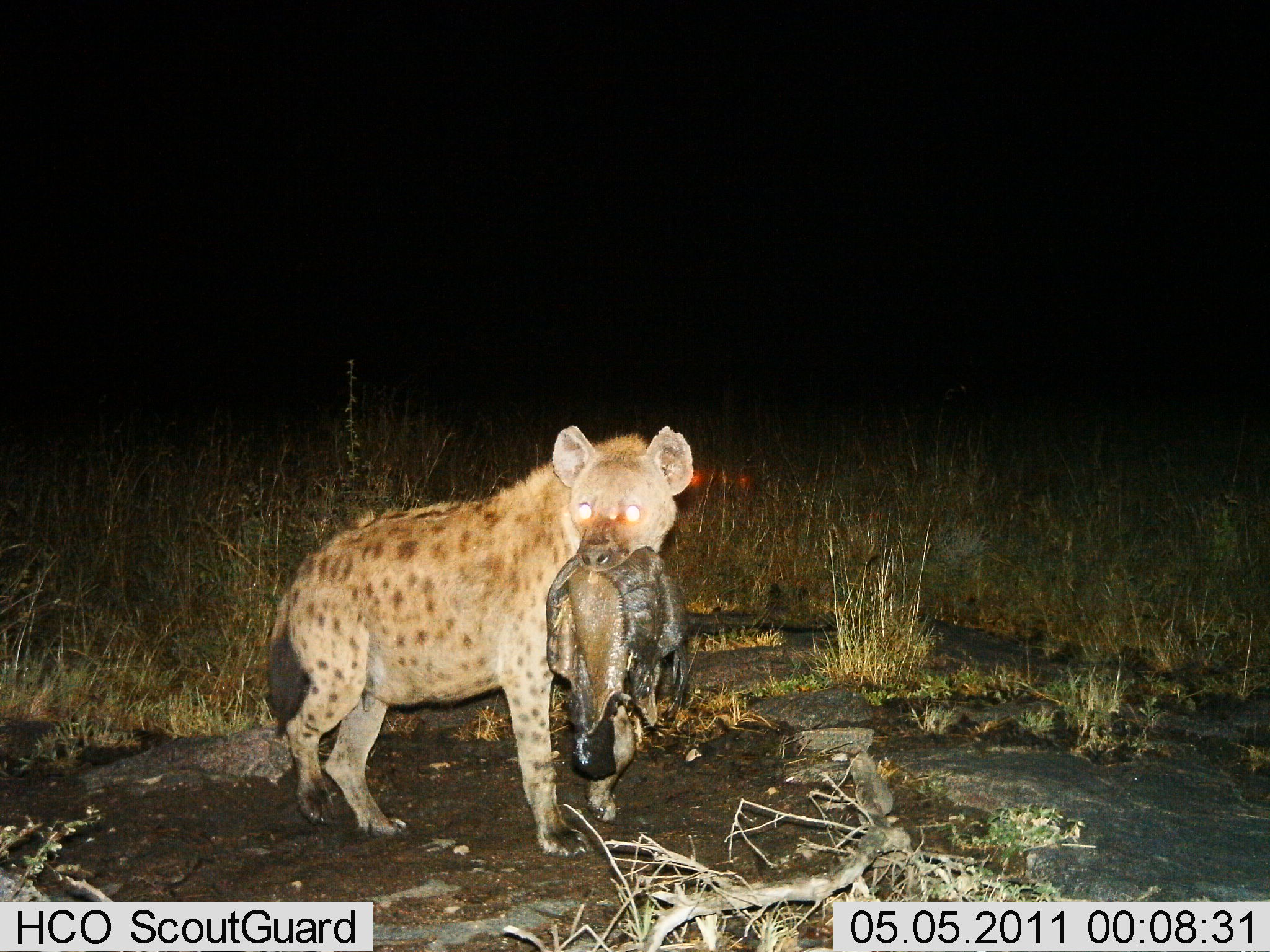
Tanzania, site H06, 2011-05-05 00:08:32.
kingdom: Animalia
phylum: Chordata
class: Mammalia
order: Carnivora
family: Hyaenidae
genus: Crocuta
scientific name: Crocuta crocuta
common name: spotted hyena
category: hyenaspotted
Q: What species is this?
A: Hyenaspotted (spotted hyena) (Crocuta crocuta).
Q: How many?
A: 1.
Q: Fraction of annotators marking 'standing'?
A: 50%.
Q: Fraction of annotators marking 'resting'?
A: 0%.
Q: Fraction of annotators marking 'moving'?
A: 7%.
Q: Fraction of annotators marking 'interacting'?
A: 14%.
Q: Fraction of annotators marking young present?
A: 0%.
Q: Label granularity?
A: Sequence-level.